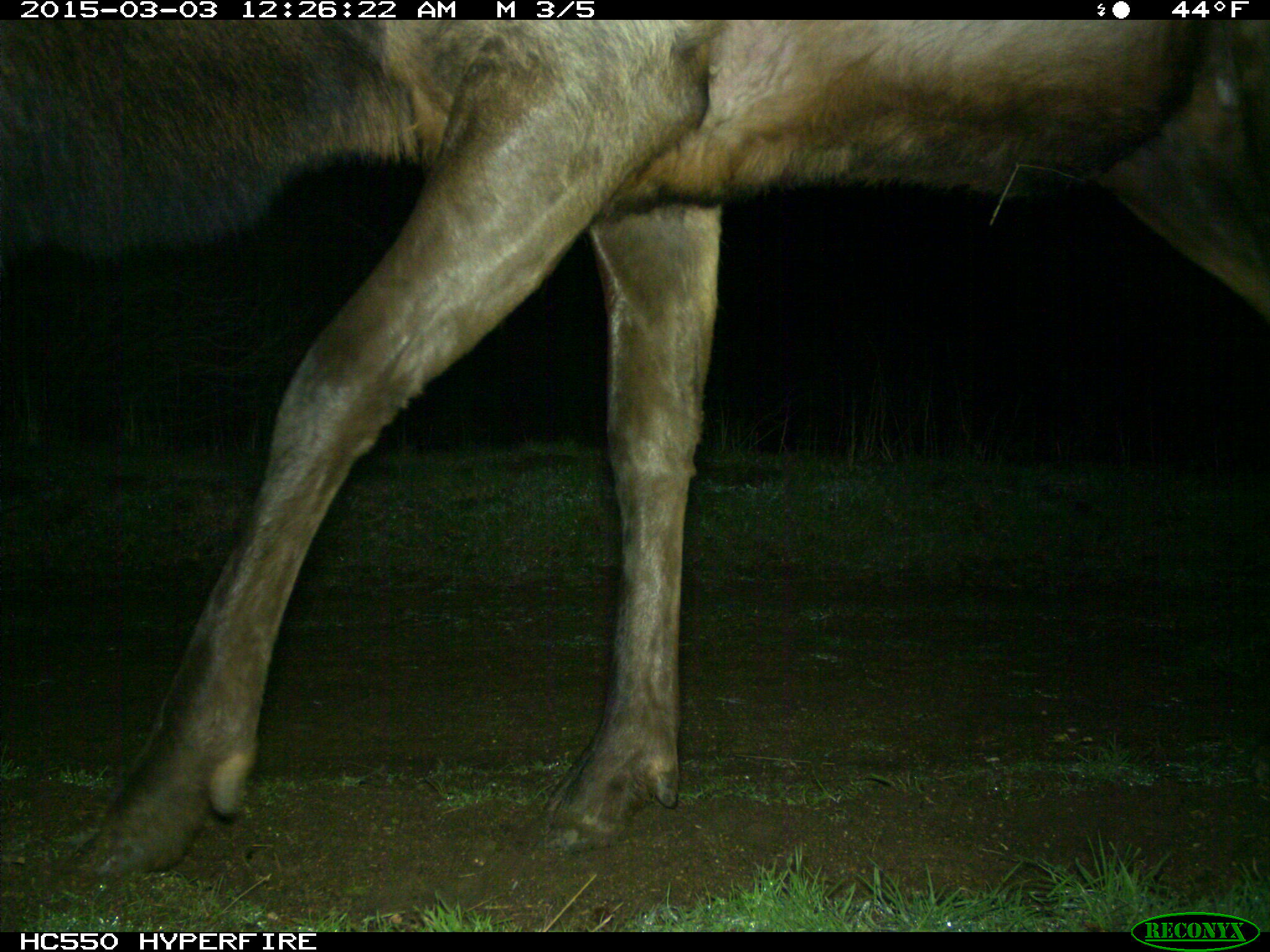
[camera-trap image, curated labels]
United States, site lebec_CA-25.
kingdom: Animalia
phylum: Chordata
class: Mammalia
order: Artiodactyla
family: Cervidae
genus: Cervus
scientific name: Cervus canadensis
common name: elk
Cervus canadensis (elk).